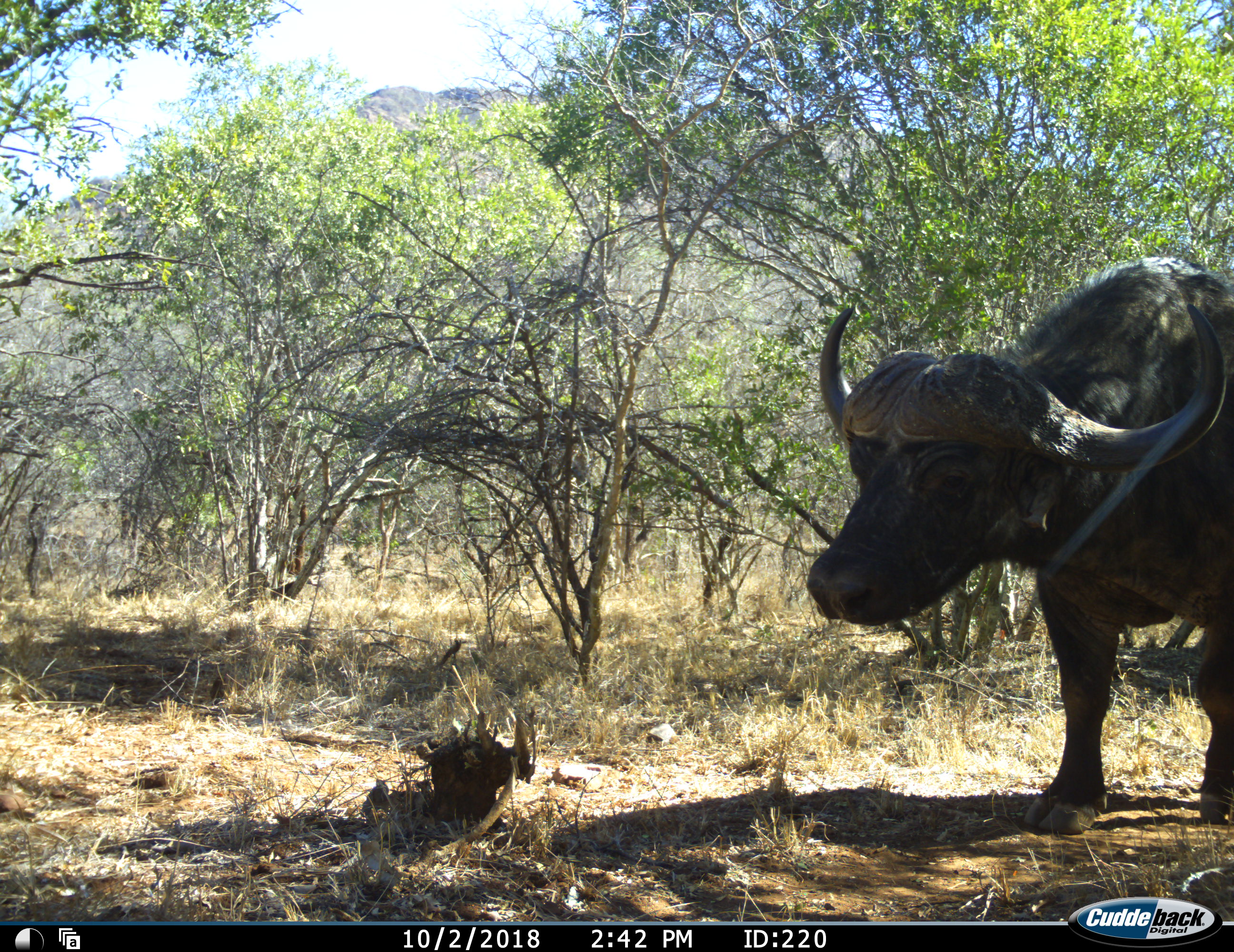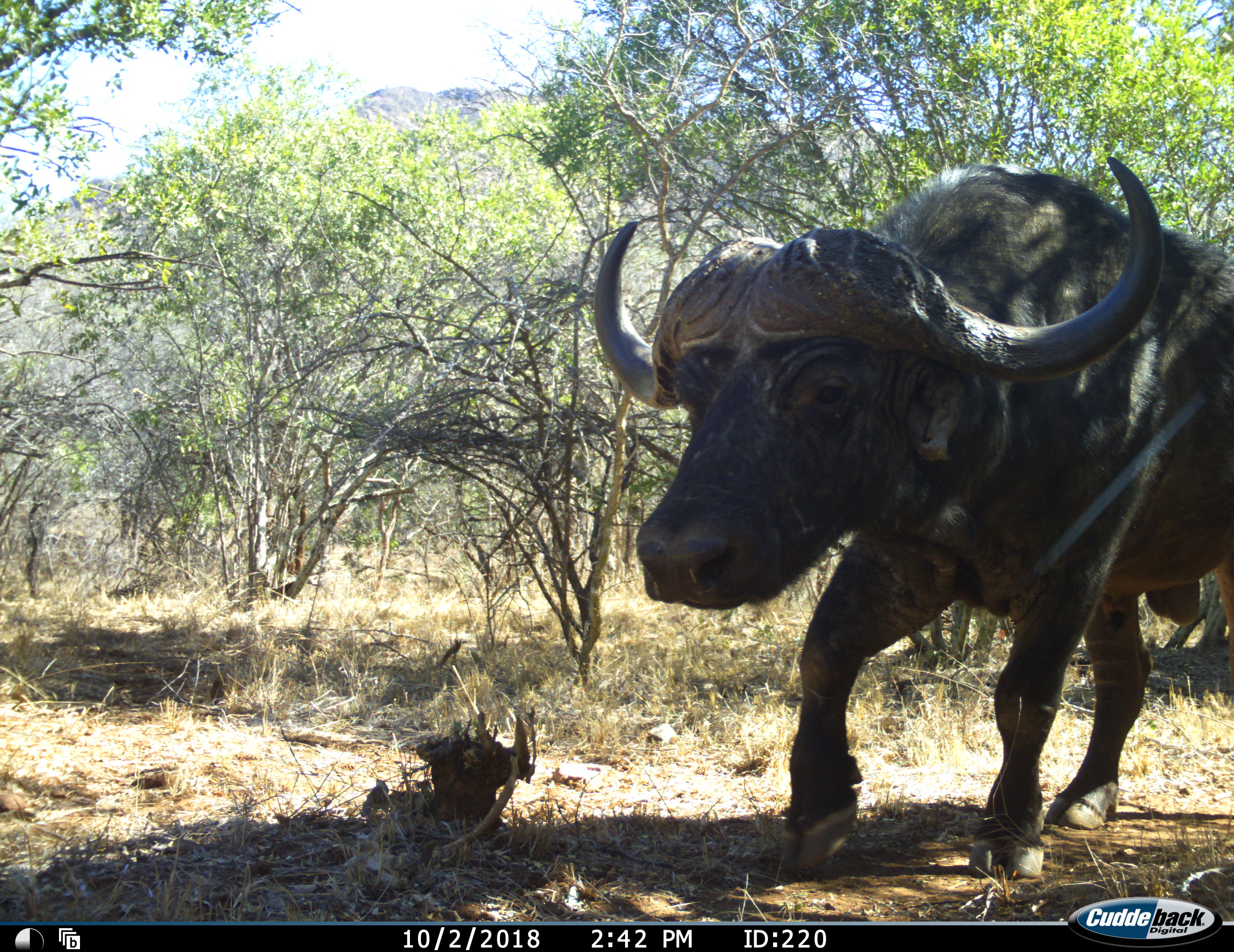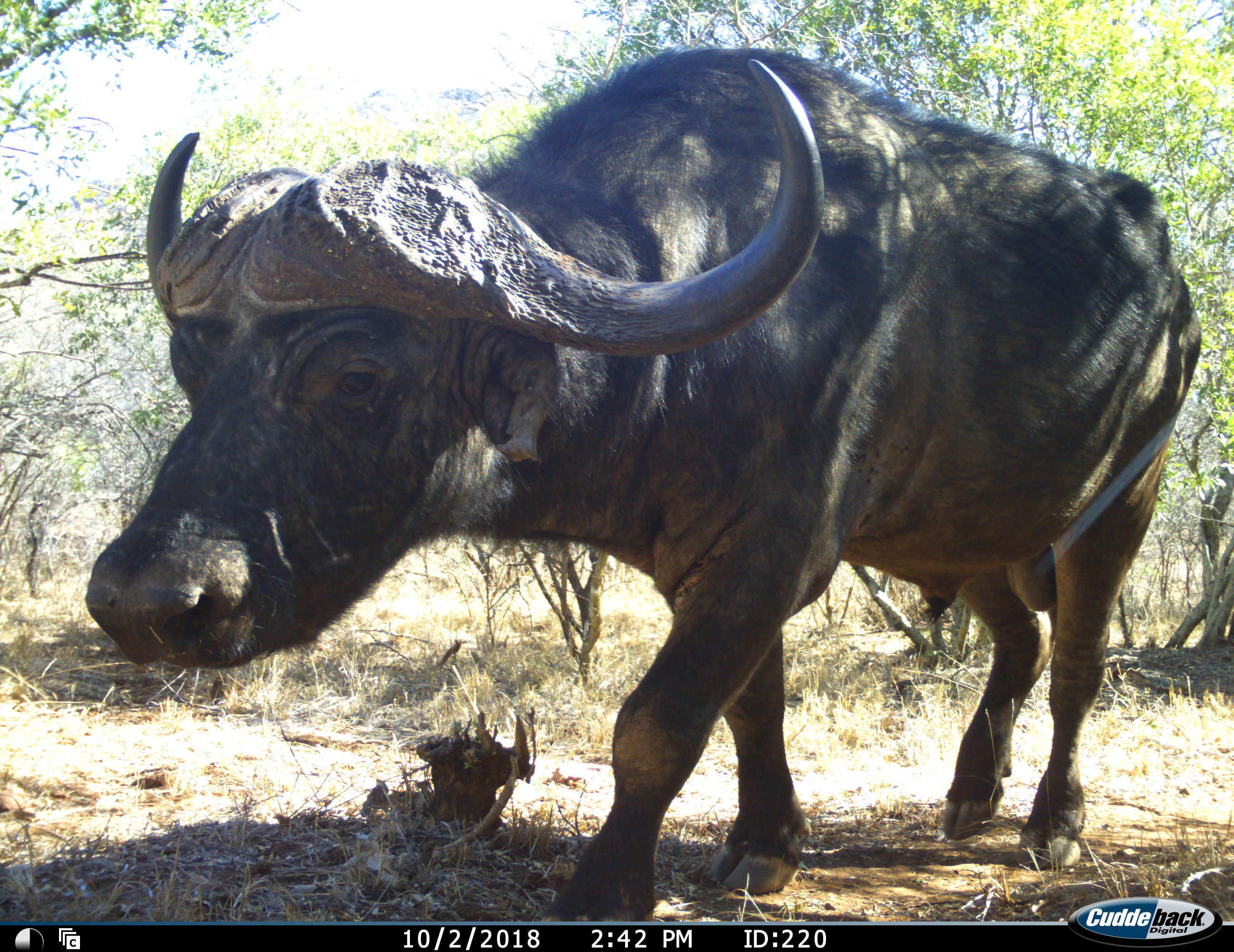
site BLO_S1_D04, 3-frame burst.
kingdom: Animalia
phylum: Chordata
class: Mammalia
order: Artiodactyla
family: Bovidae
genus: Syncerus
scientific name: Syncerus caffer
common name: african buffalo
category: buffalo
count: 1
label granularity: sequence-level